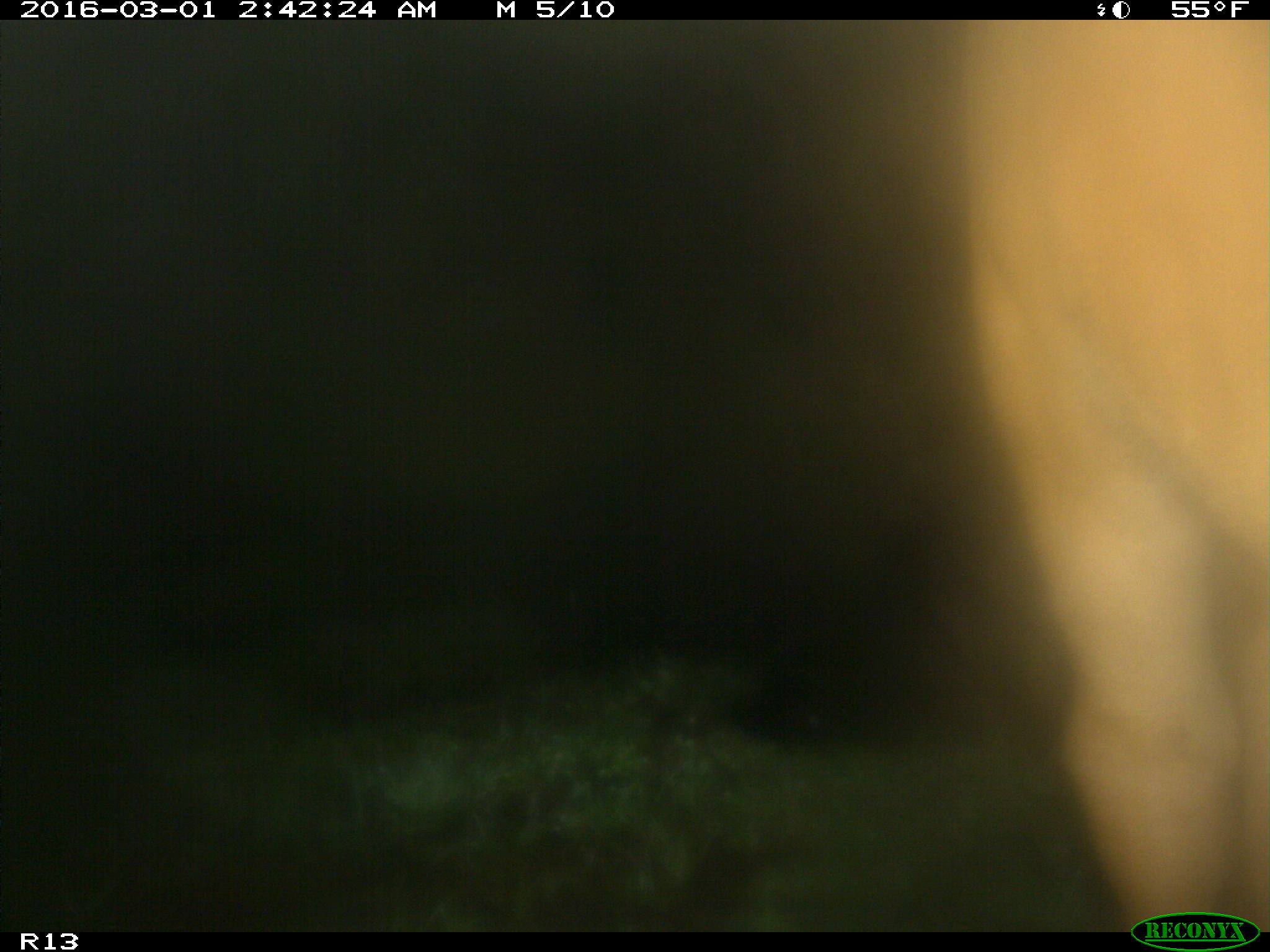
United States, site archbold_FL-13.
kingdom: Animalia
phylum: Chordata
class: Mammalia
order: Artiodactyla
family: Bovidae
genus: Bos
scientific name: Bos taurus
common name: domestic cow